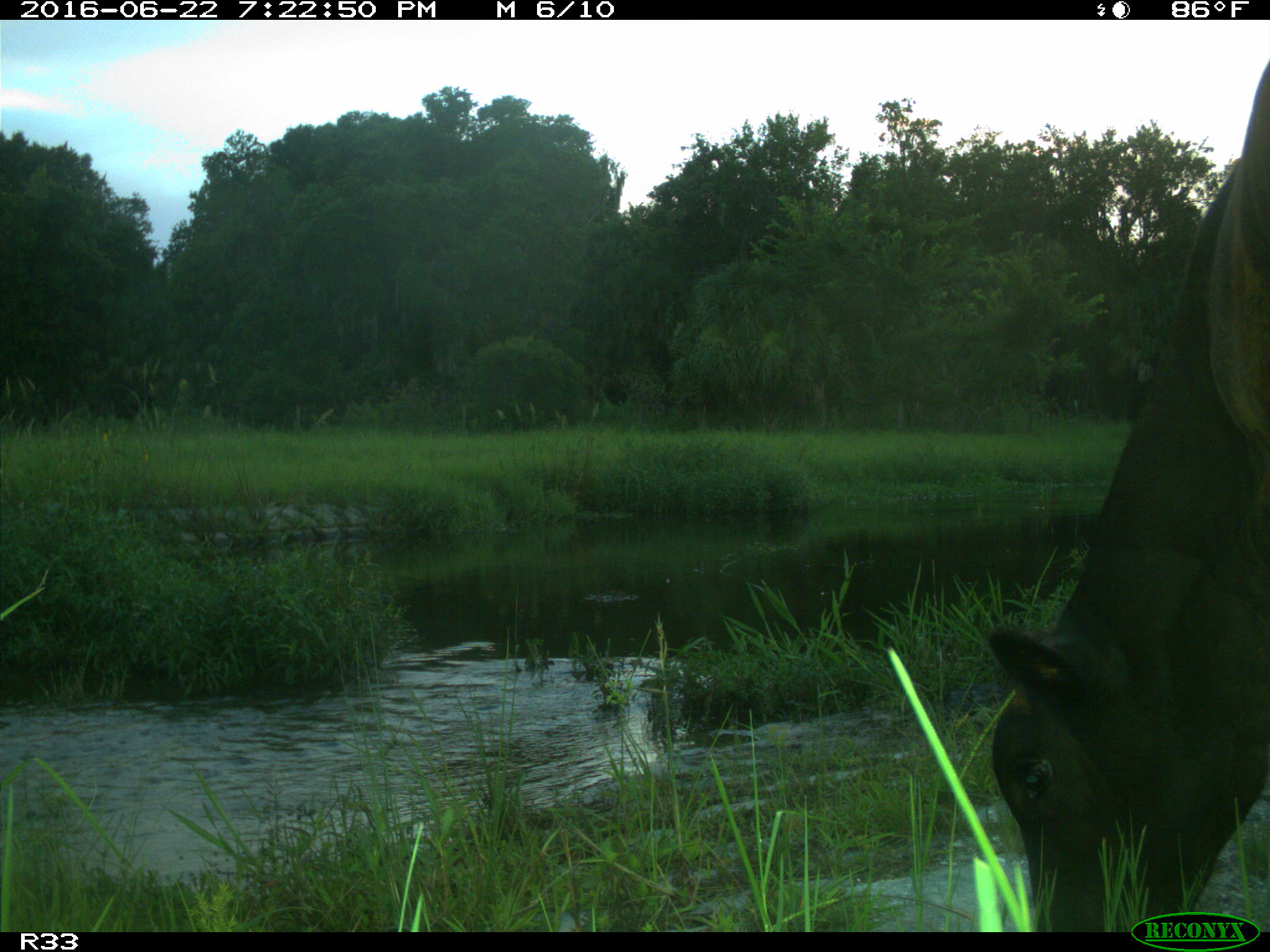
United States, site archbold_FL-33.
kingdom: Animalia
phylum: Chordata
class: Mammalia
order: Artiodactyla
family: Bovidae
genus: Bos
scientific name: Bos taurus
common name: domestic cow